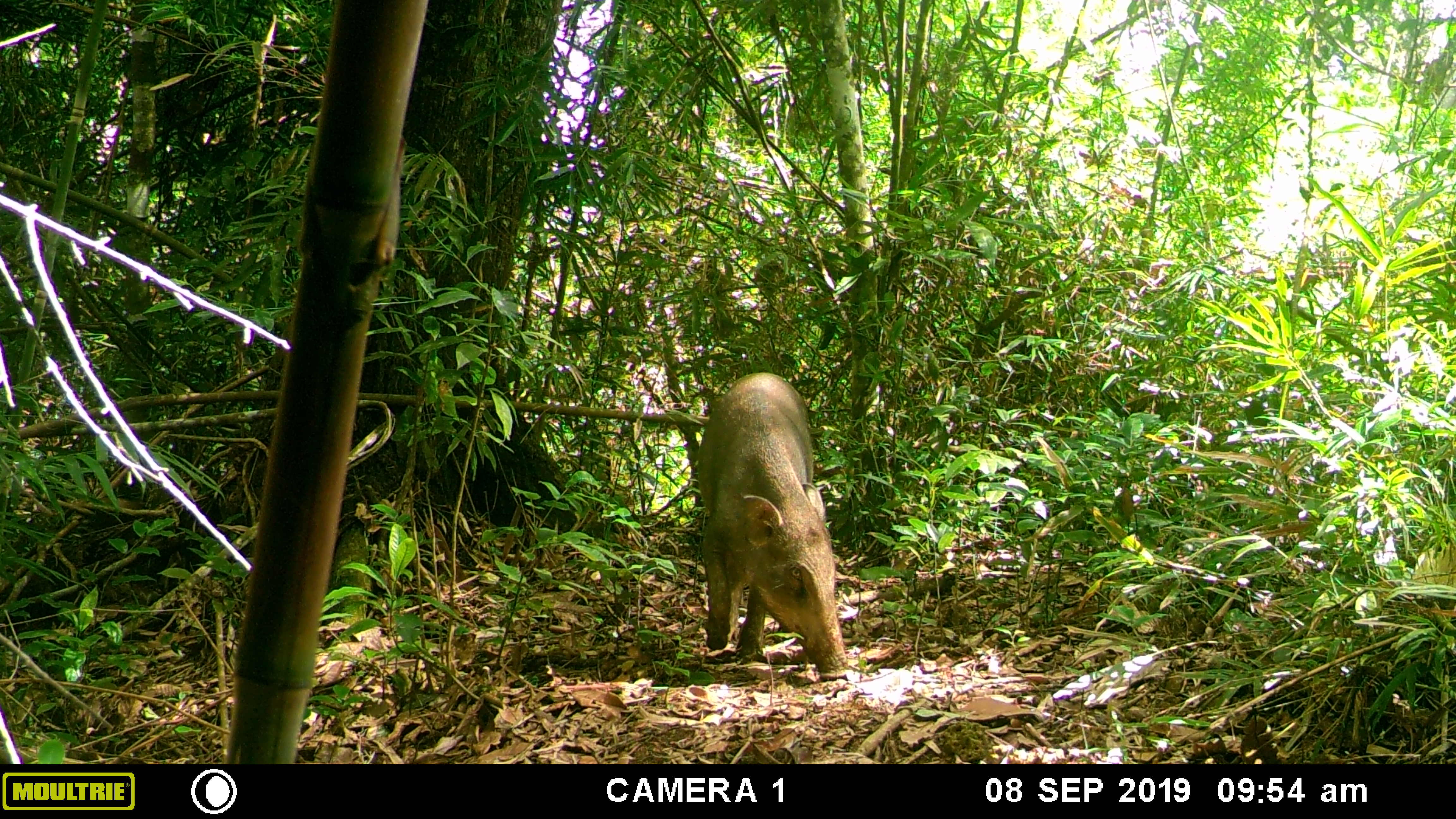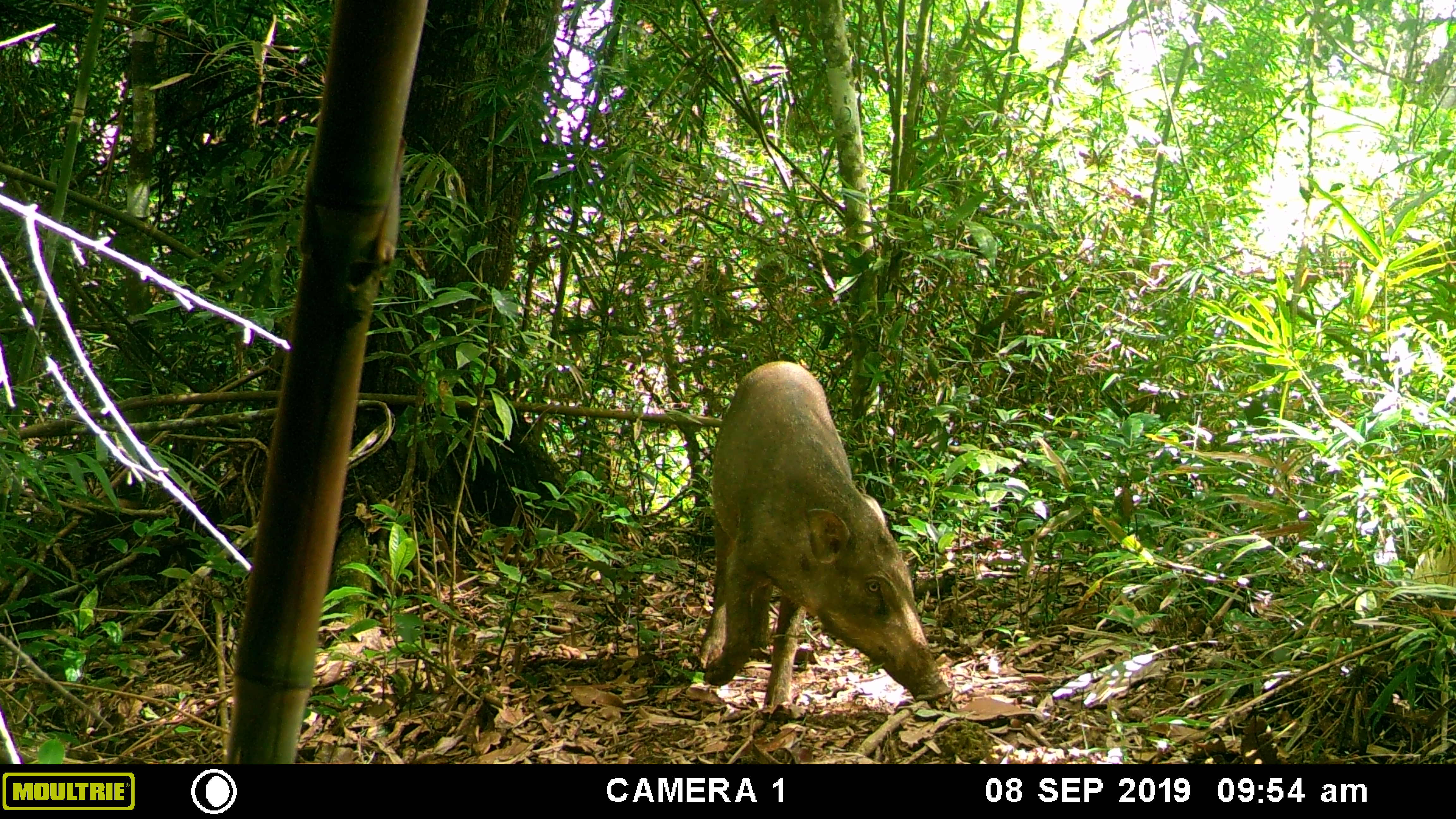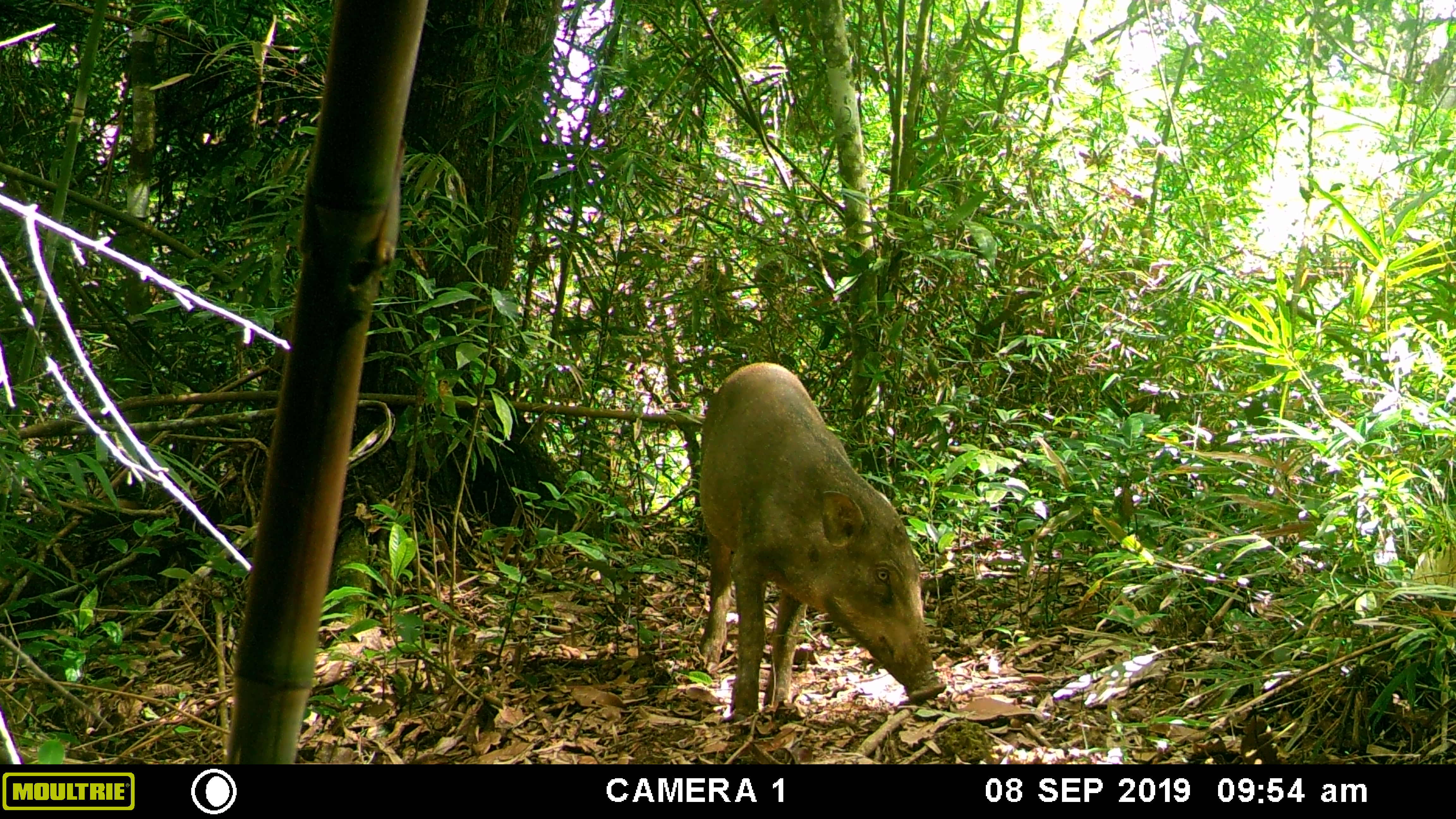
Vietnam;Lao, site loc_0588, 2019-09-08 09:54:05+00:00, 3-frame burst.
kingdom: Animalia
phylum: Chordata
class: Mammalia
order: Artiodactyla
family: Suidae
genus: Sus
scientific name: Sus scrofa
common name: eurasian wild pig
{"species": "eurasian wild pig (Sus scrofa)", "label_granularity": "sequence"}